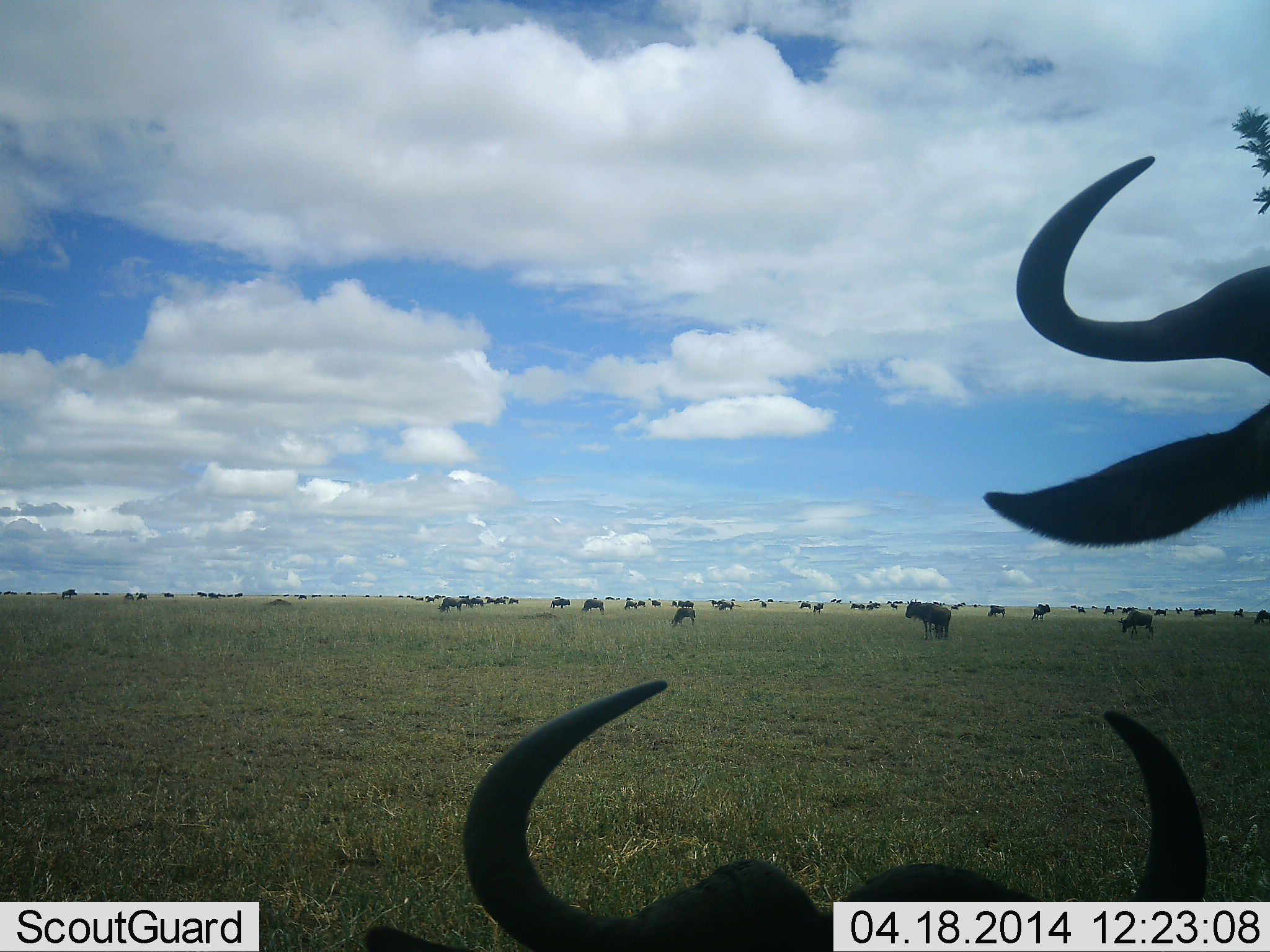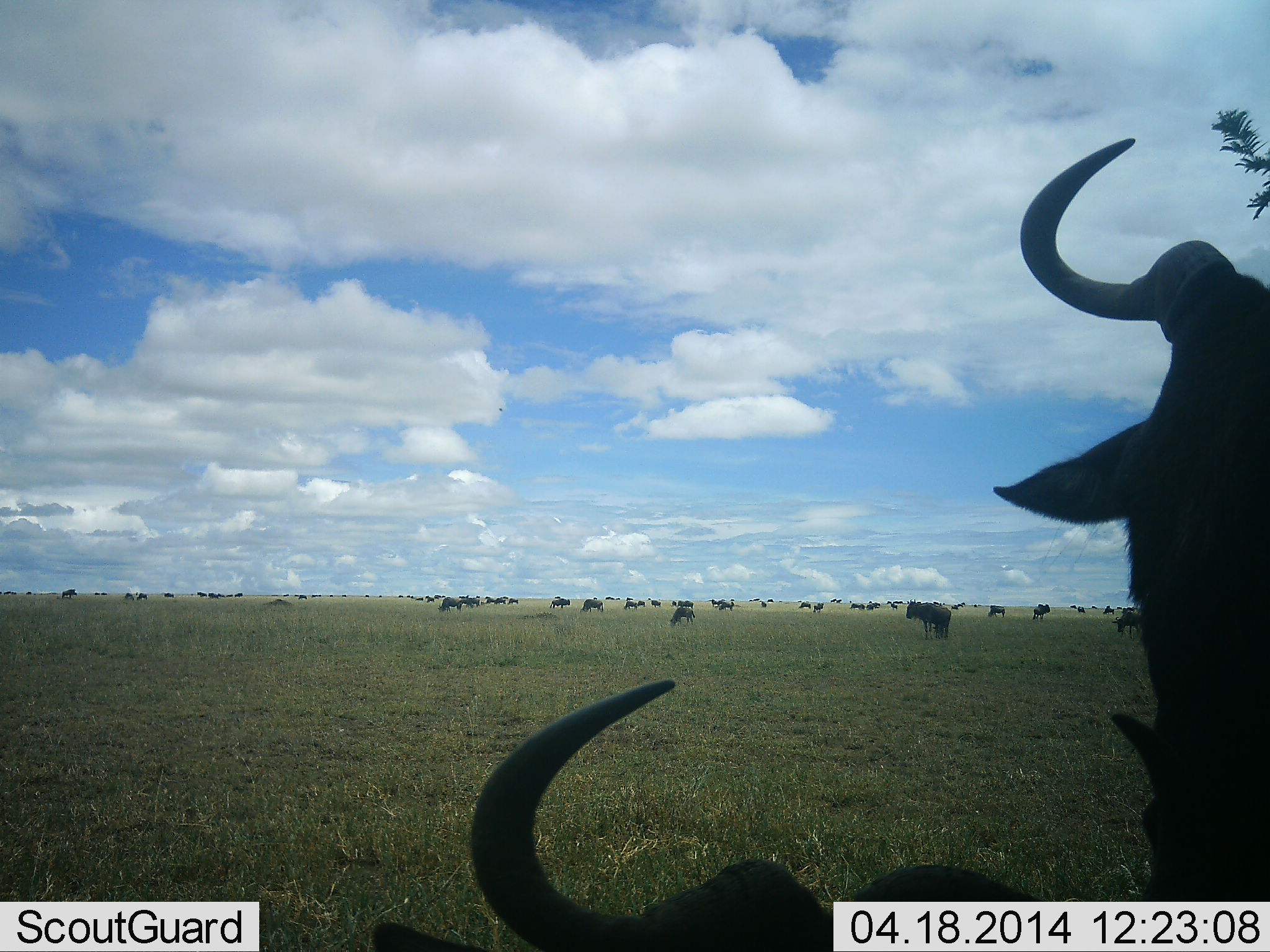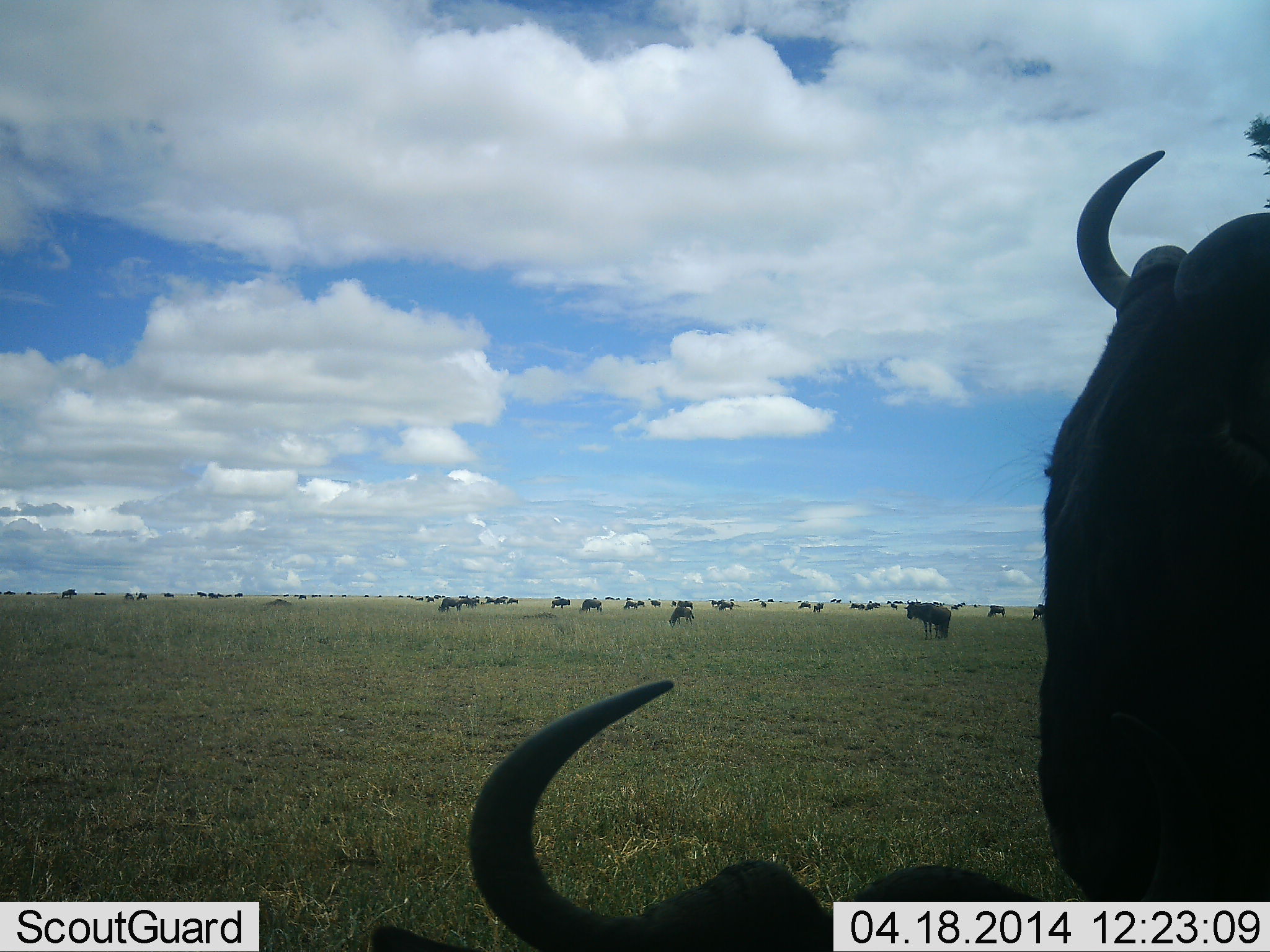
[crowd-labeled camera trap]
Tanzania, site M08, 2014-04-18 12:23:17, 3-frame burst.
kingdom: Animalia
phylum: Chordata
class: Mammalia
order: Artiodactyla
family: Bovidae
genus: Connochaetes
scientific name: Connochaetes taurinus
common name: blue wildebeest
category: wildebeest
Wildebeest (blue wildebeest) (Connochaetes taurinus), count 11-50. Behavior (volunteer vote fractions): standing 90%, resting 50%, moving 50%, interacting 10%. Young present (vote fraction): 0%. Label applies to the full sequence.